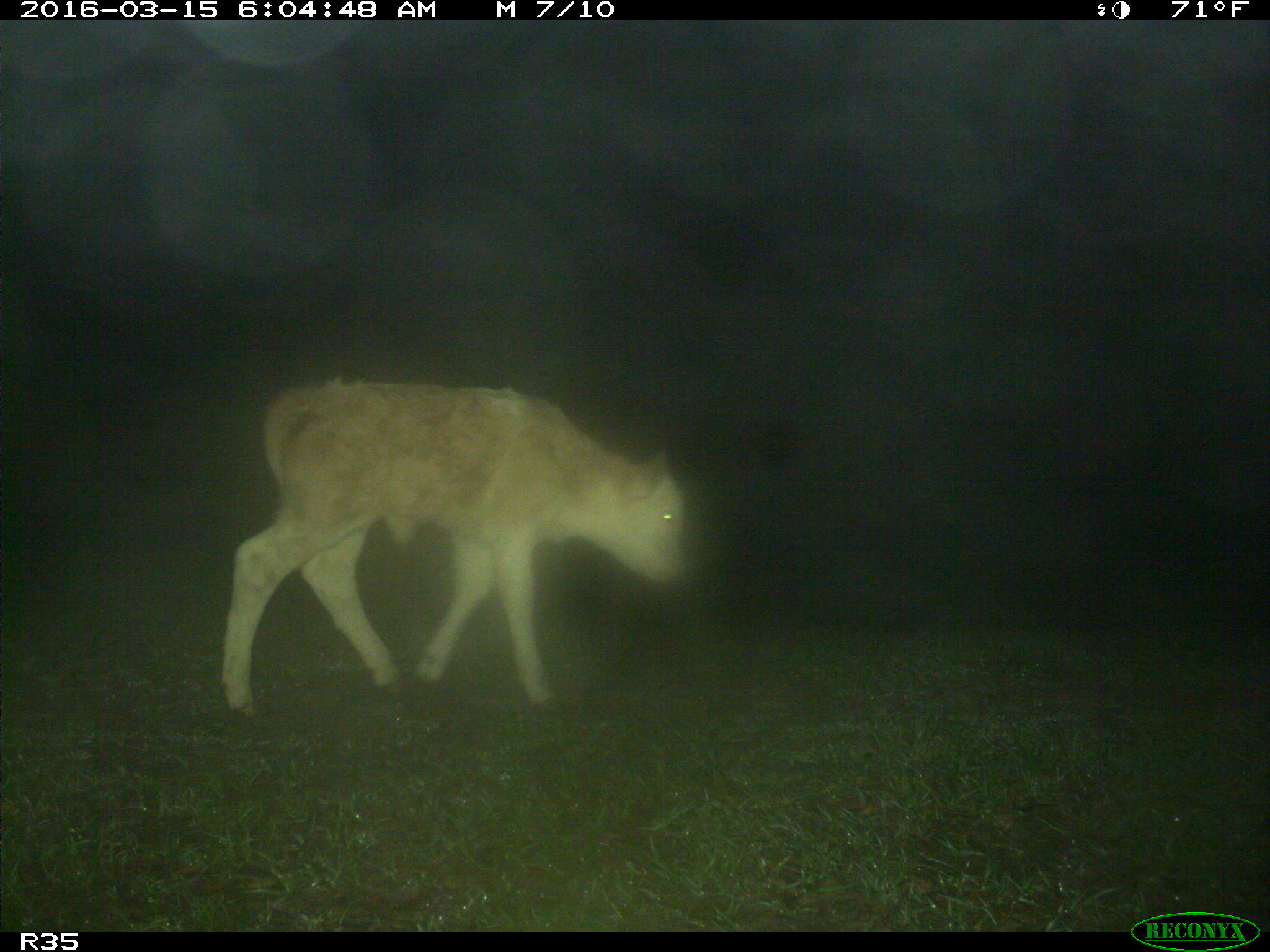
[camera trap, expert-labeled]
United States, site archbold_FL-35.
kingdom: Animalia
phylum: Chordata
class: Mammalia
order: Artiodactyla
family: Bovidae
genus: Bos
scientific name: Bos taurus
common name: domestic cow